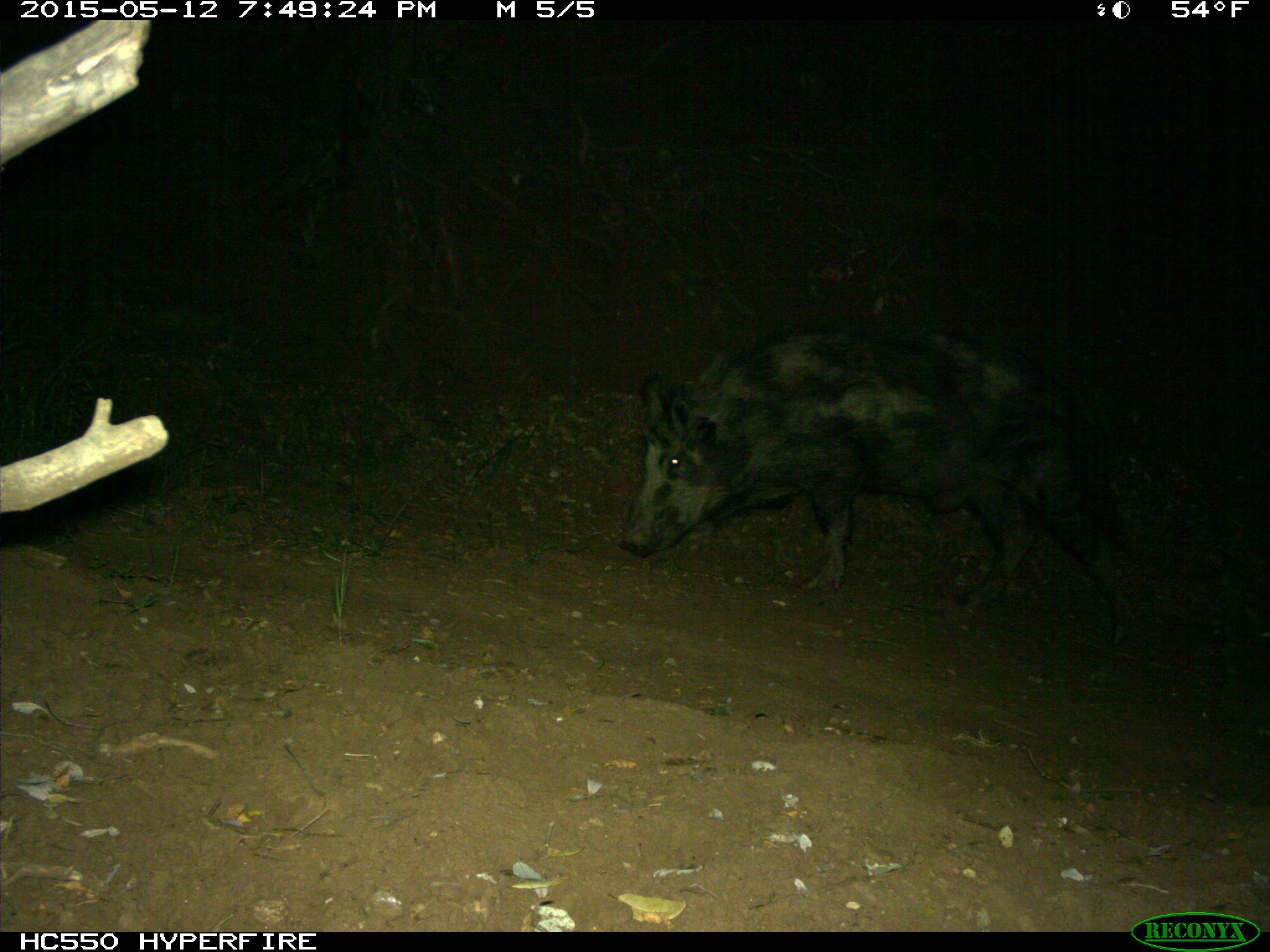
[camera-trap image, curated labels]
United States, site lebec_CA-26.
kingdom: Animalia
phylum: Chordata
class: Mammalia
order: Artiodactyla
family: Suidae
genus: Sus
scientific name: Sus scrofa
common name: wild boar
Sus scrofa (wild boar).